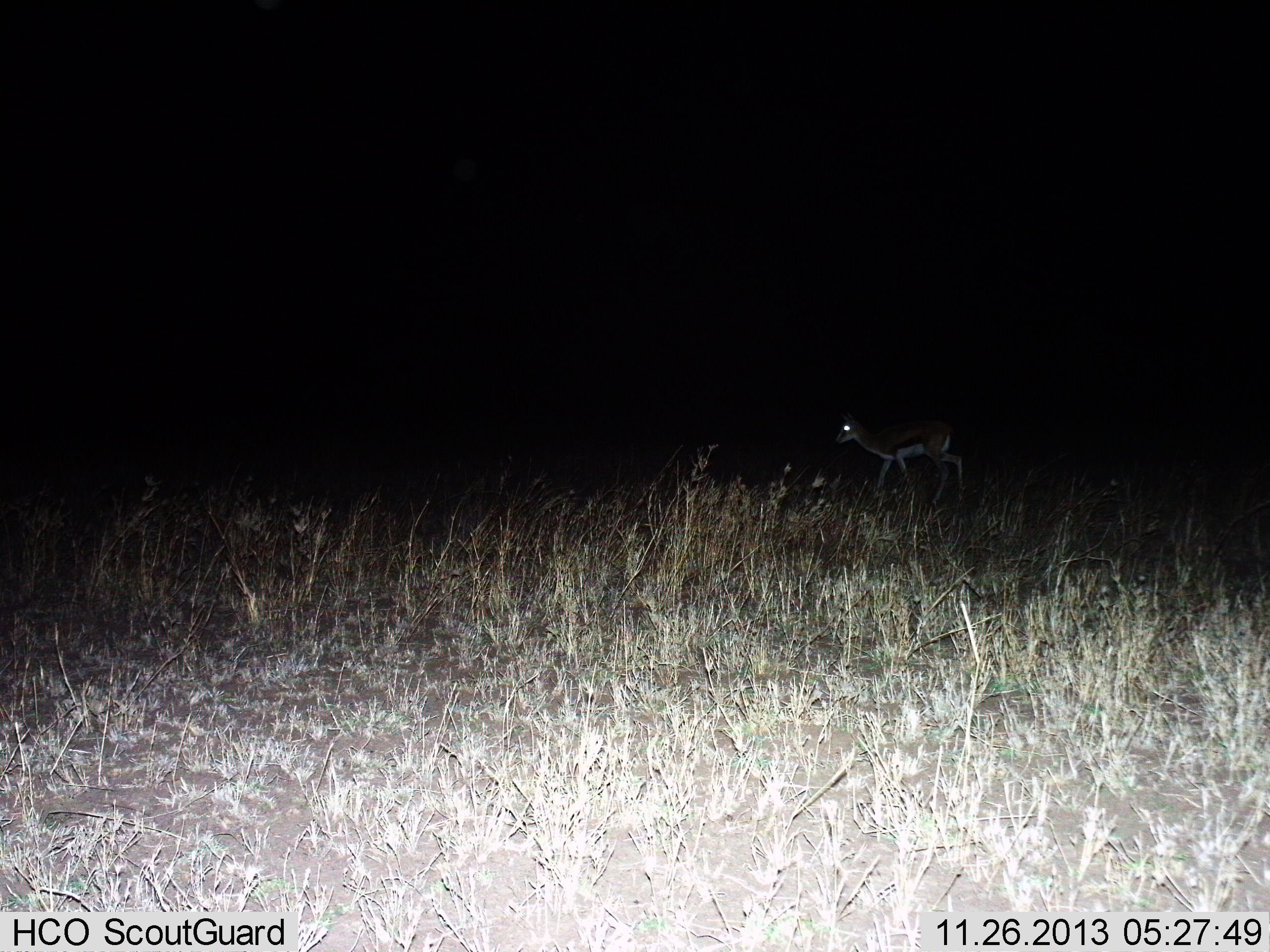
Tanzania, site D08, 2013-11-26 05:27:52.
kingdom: Animalia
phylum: Chordata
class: Mammalia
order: Artiodactyla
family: Bovidae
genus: Eudorcas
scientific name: Eudorcas thomsonii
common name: thomson's gazelle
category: gazellethomsons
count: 1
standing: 50%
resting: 0%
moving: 60%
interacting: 0%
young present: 0%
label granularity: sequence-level